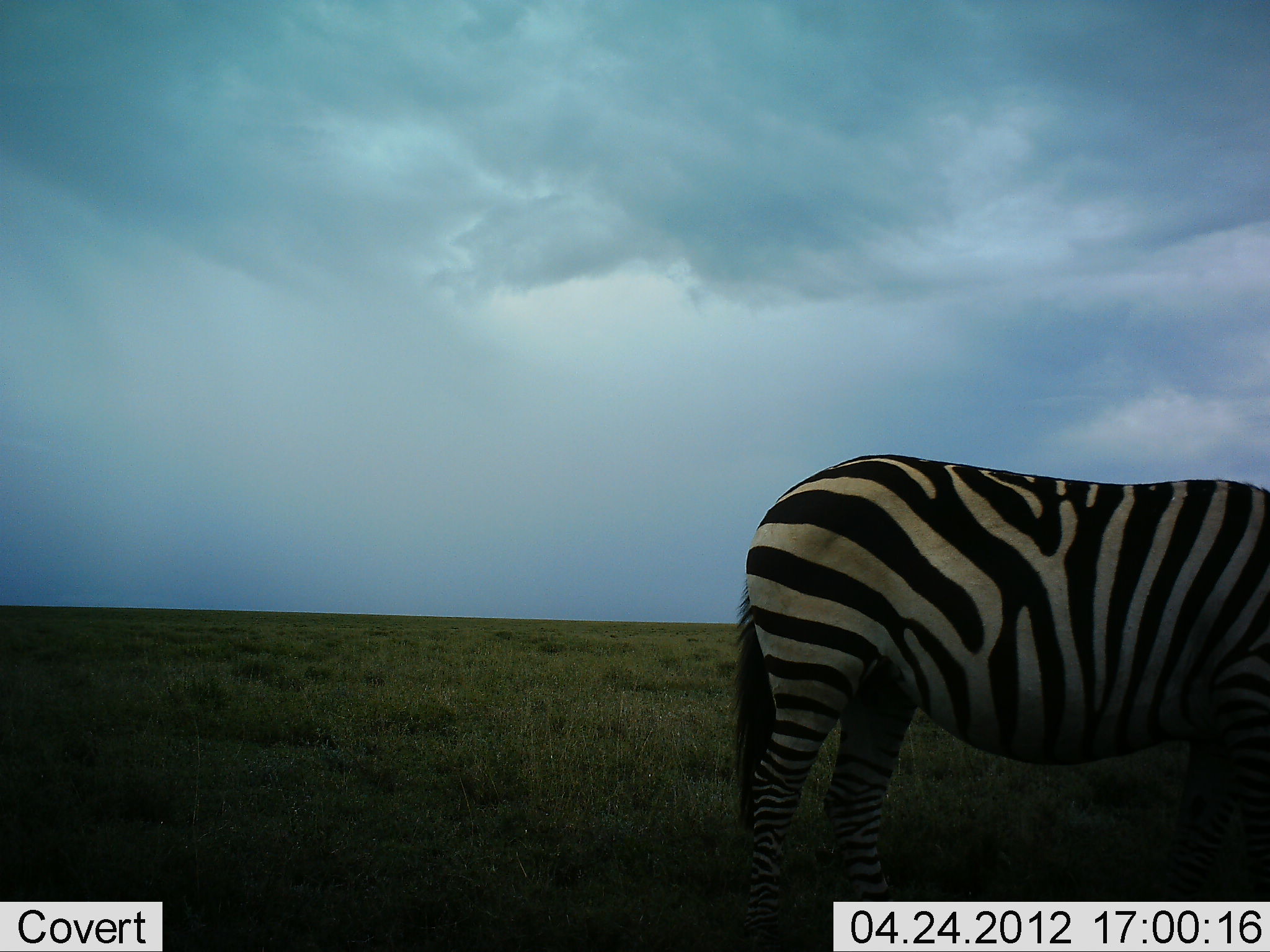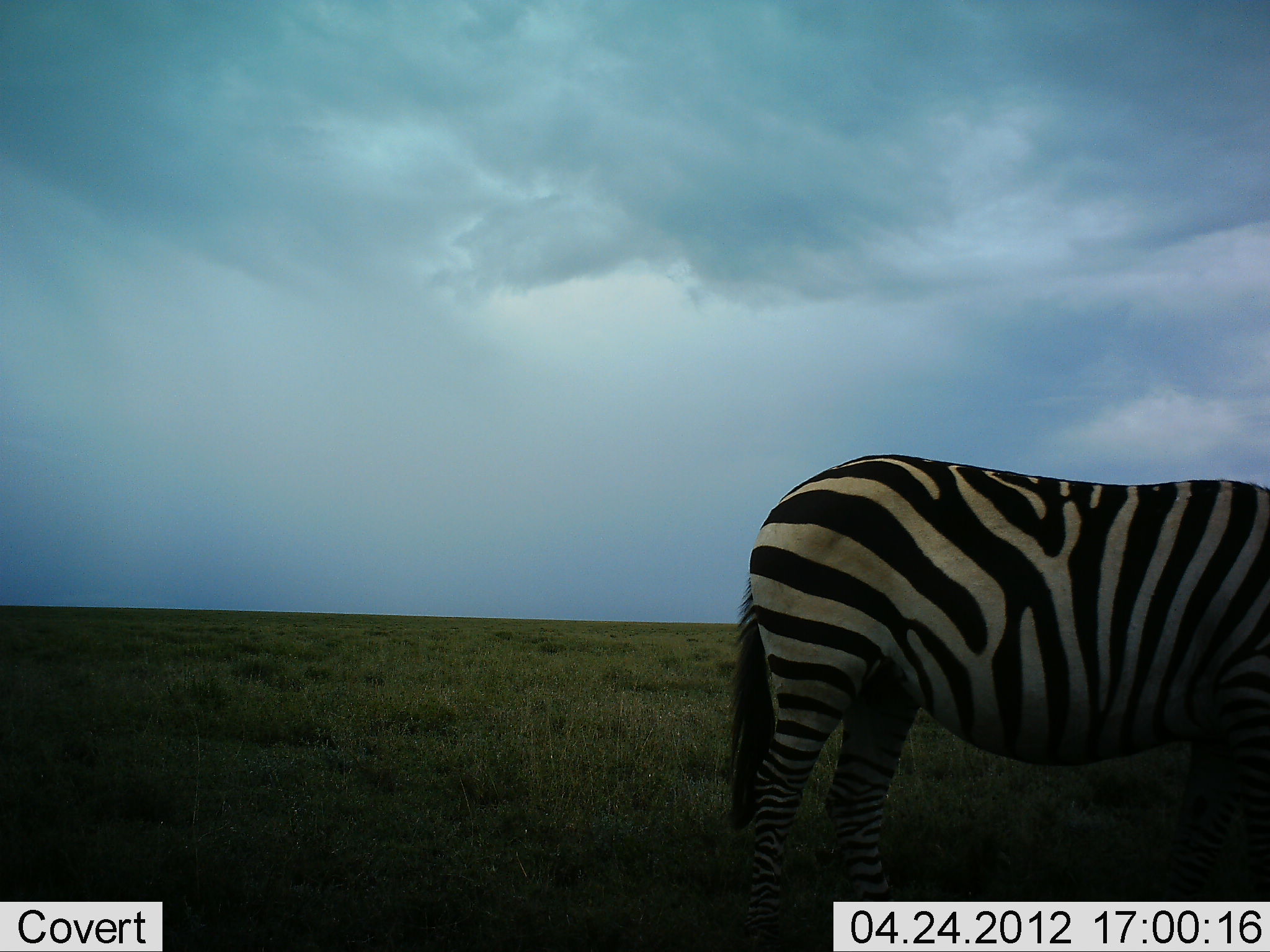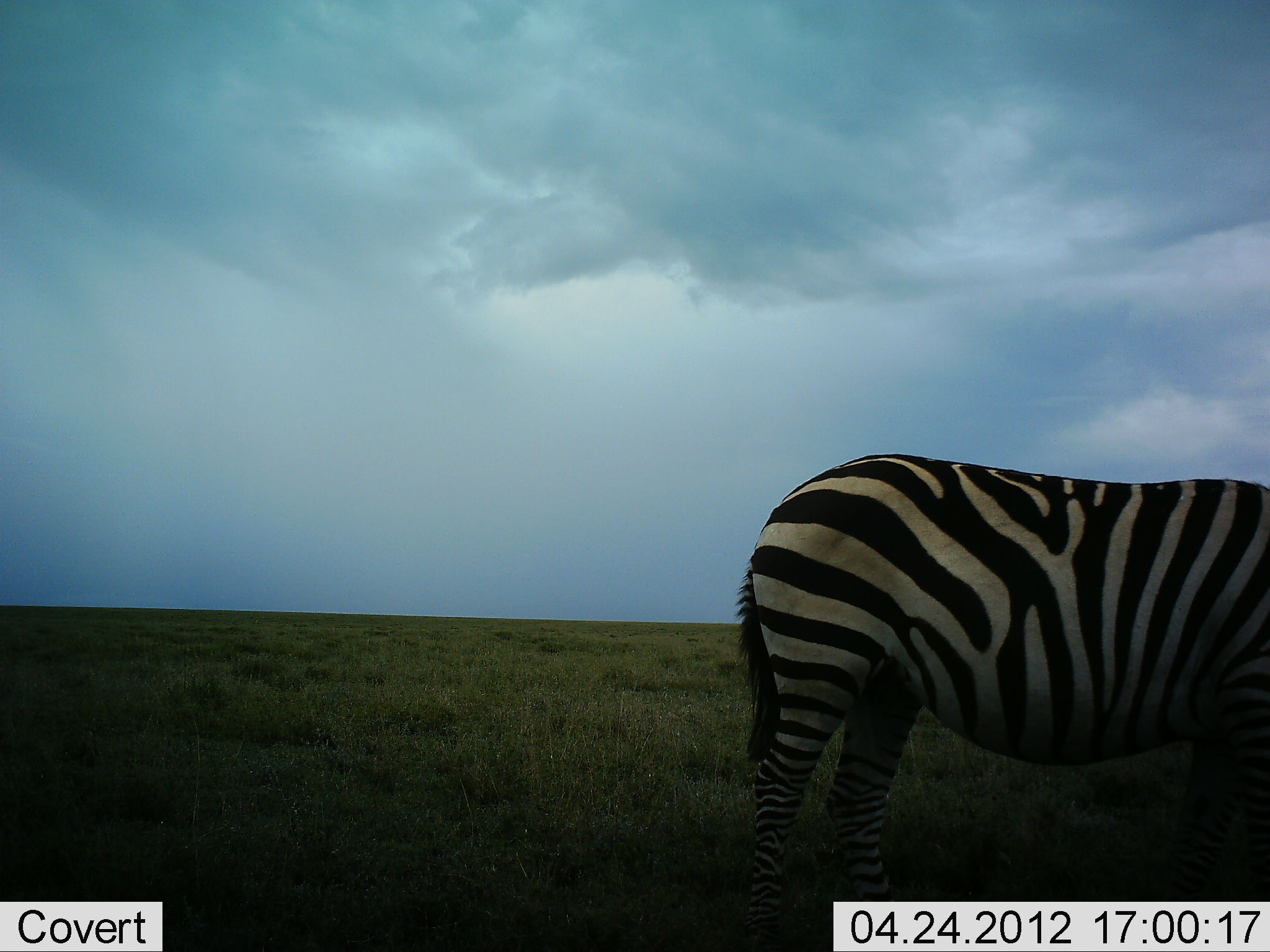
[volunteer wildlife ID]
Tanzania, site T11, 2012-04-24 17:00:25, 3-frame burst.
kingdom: Animalia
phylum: Chordata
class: Mammalia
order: Perissodactyla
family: Equidae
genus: Equus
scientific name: Equus quagga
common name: plains zebra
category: zebra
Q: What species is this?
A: Zebra (plains zebra) (Equus quagga).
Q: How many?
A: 1.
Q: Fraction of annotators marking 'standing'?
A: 71%.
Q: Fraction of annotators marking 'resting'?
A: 0%.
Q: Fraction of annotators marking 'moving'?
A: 0%.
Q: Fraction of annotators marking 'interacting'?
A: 0%.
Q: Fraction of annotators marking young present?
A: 0%.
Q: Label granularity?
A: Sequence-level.